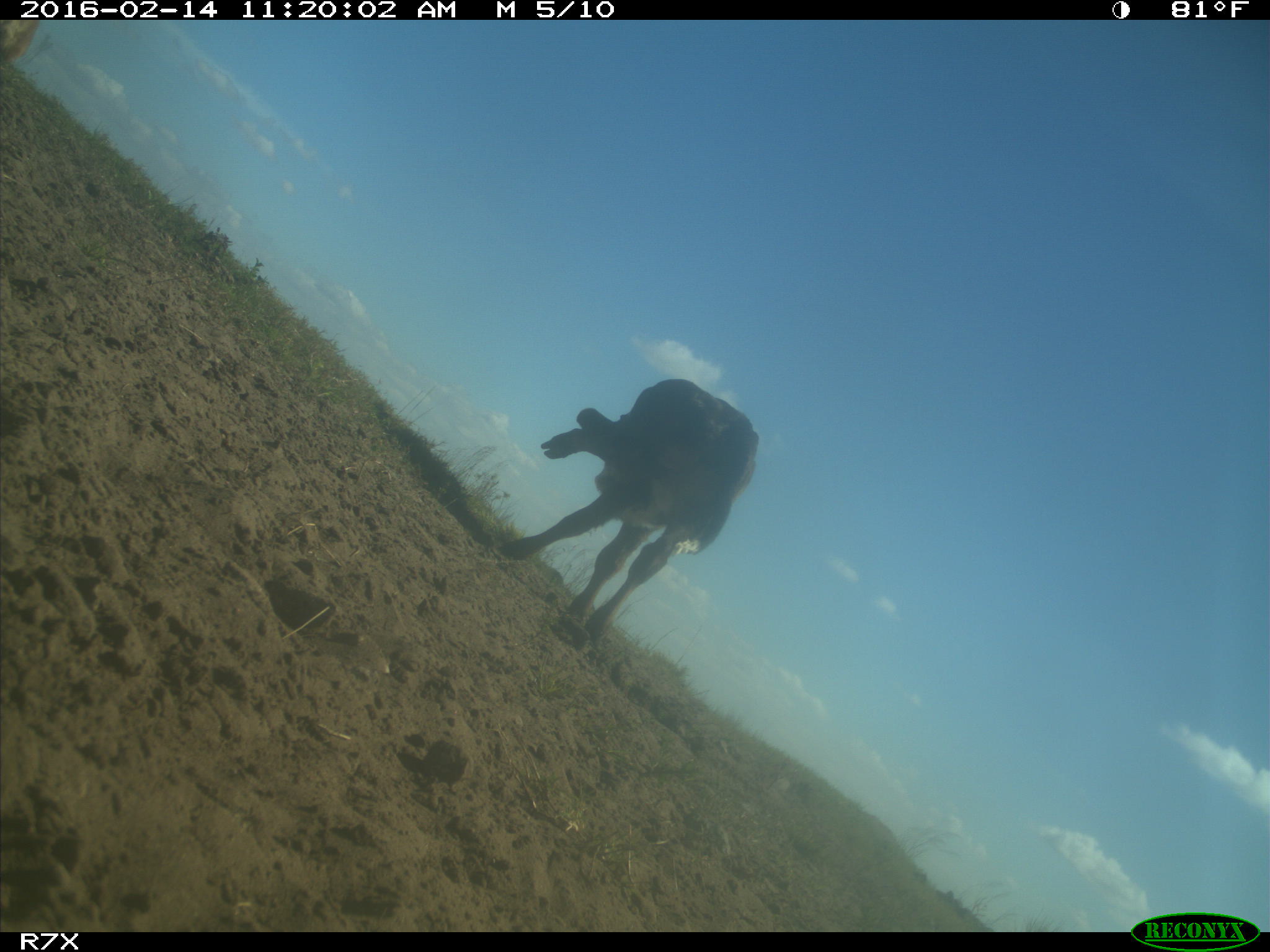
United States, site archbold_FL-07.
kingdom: Animalia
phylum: Chordata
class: Mammalia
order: Artiodactyla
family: Bovidae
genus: Bos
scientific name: Bos taurus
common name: domestic cow